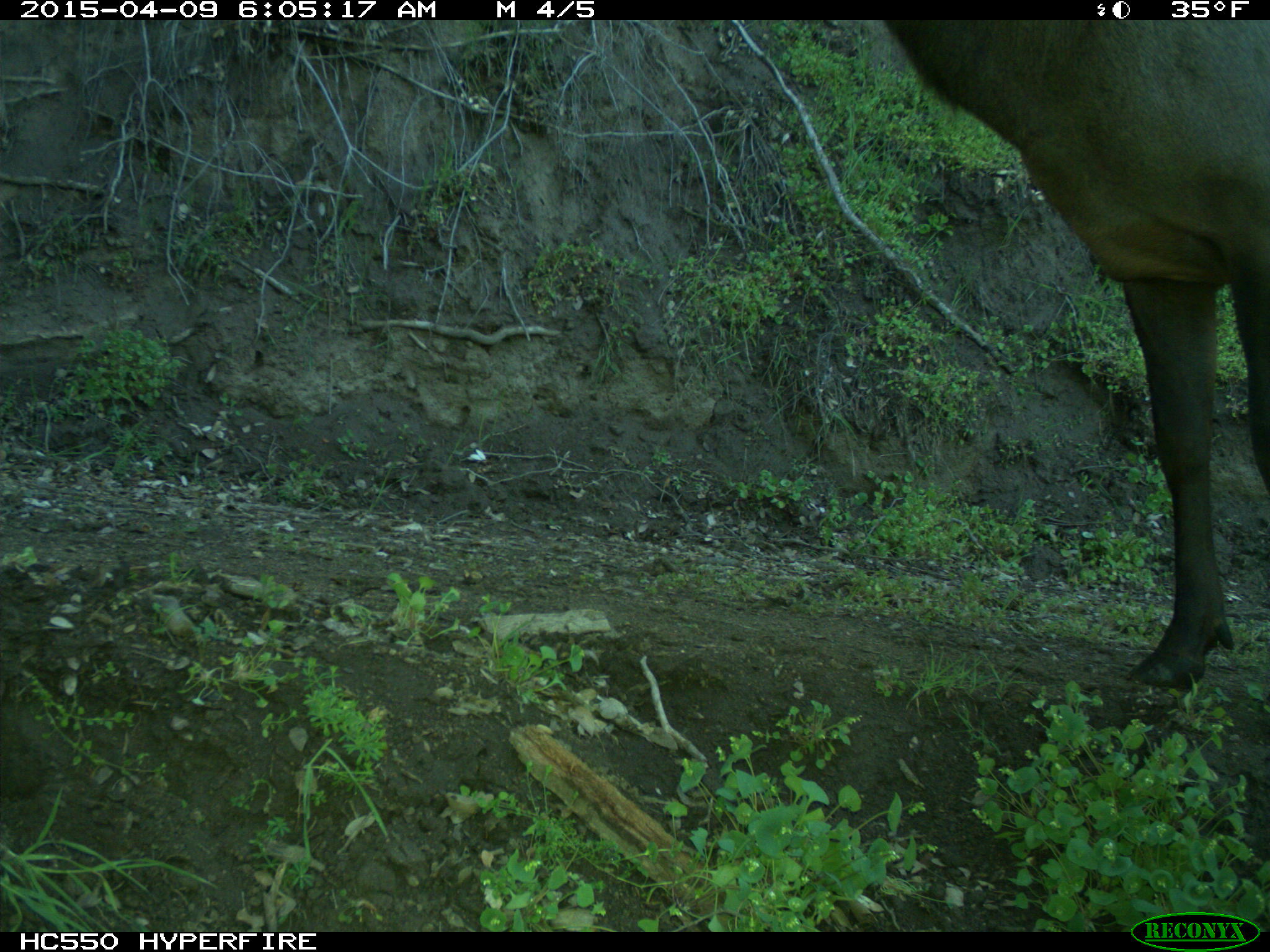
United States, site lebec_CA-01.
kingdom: Animalia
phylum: Chordata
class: Mammalia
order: Artiodactyla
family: Cervidae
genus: Cervus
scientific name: Cervus canadensis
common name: elk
Cervus canadensis (elk).